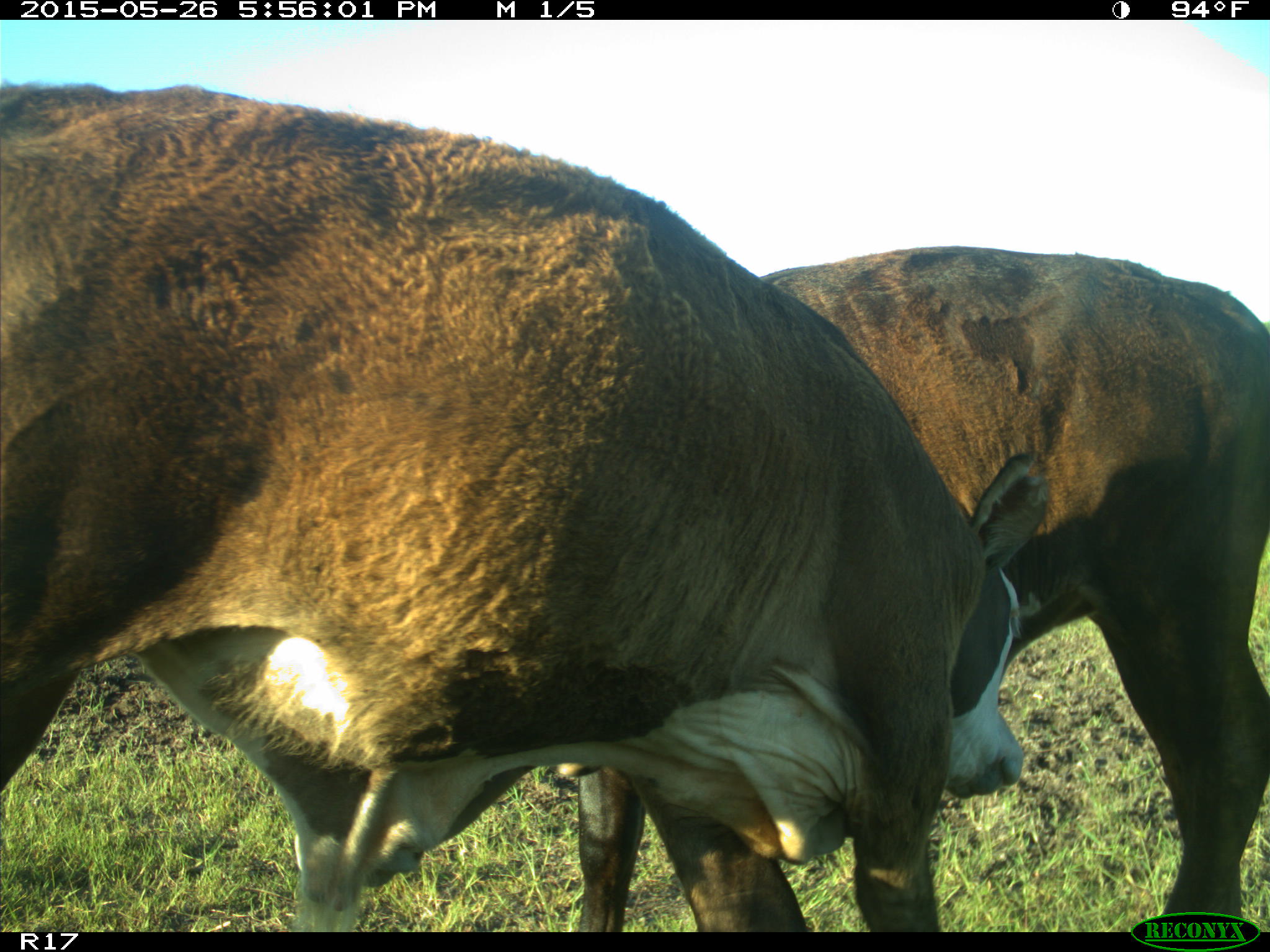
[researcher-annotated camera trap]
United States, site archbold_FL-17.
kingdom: Animalia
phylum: Chordata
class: Mammalia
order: Artiodactyla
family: Bovidae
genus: Bos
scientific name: Bos taurus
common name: domestic cow